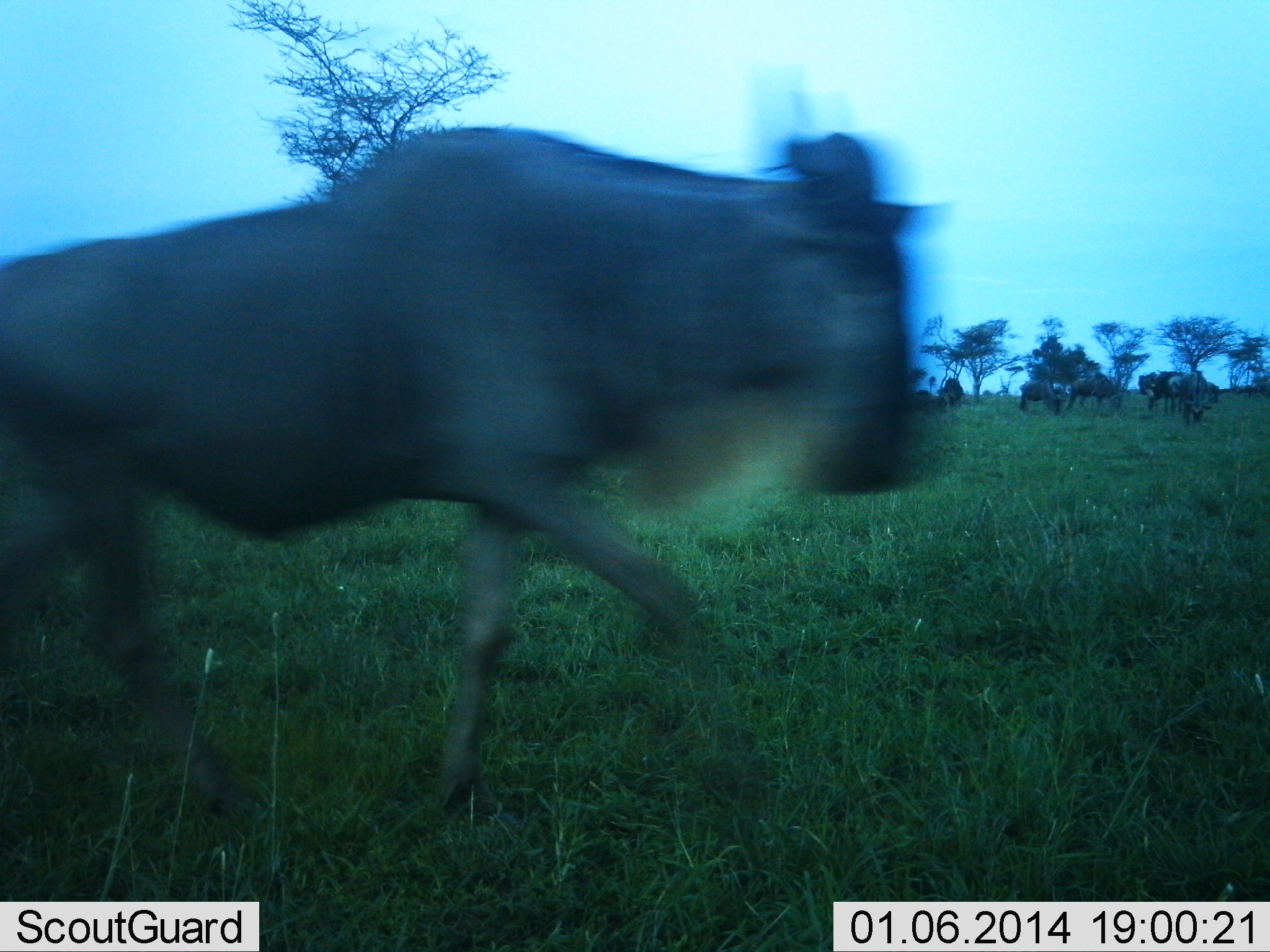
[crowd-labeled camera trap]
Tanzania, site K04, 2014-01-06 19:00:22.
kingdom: Animalia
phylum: Chordata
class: Mammalia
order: Artiodactyla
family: Bovidae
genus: Connochaetes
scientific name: Connochaetes taurinus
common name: blue wildebeest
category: wildebeest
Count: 1.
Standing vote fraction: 20%.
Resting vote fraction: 0%.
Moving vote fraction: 90%.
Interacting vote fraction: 0%.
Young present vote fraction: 0%.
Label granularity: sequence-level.